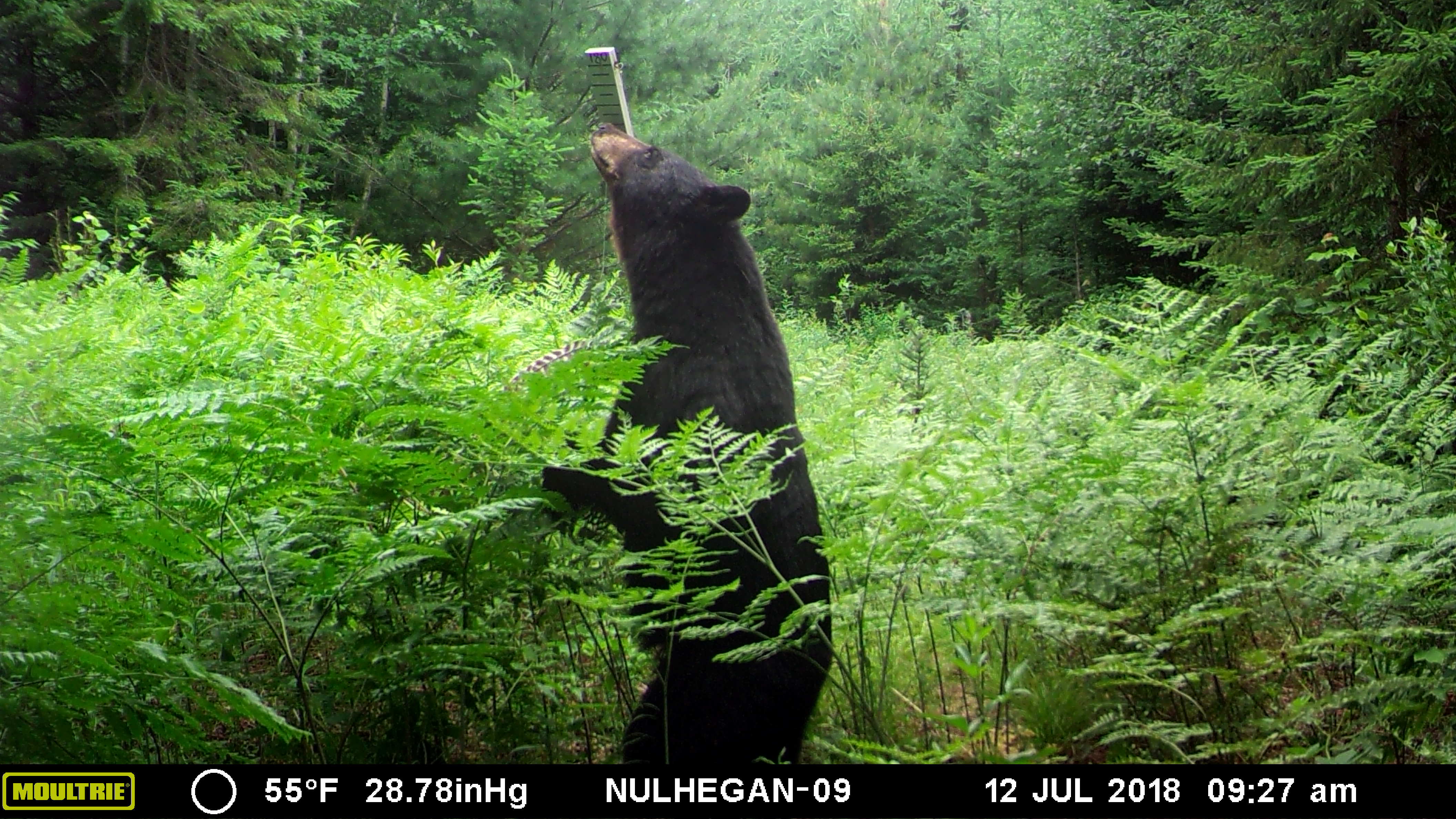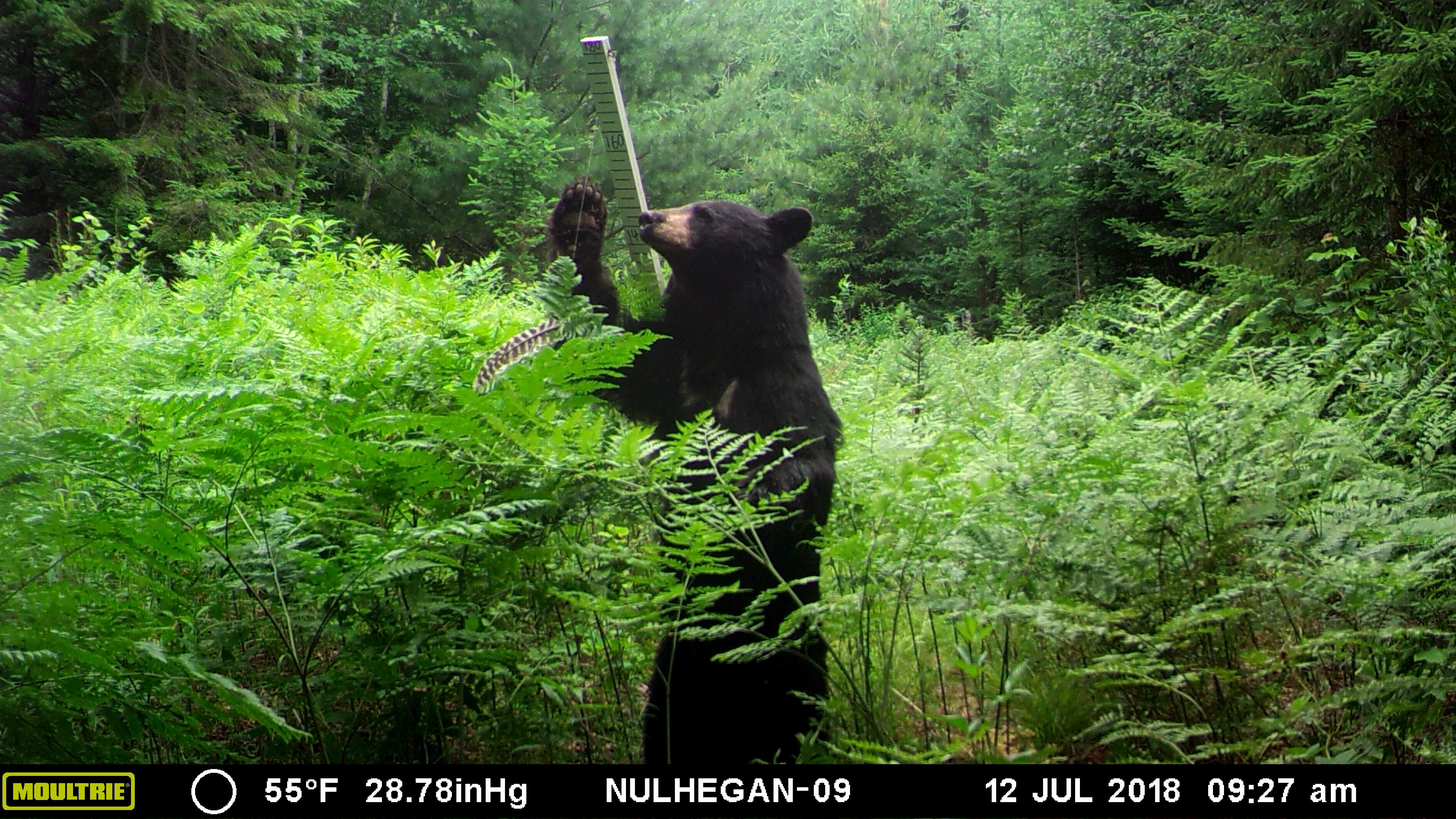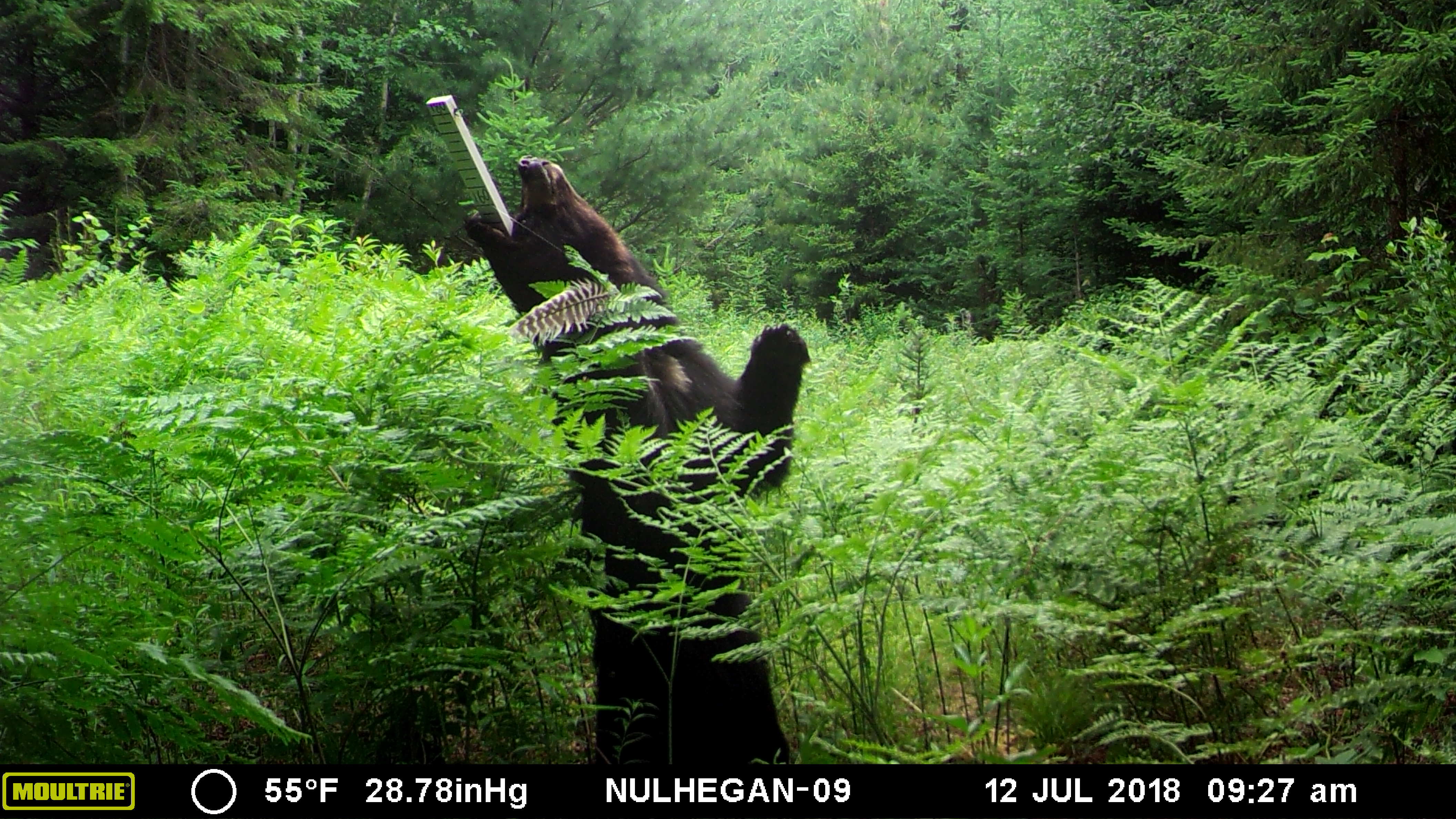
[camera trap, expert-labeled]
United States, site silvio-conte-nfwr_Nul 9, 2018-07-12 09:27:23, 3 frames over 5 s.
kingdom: Animalia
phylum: Chordata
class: Mammalia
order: Carnivora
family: Ursidae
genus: Ursus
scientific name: Ursus americanus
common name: black bear